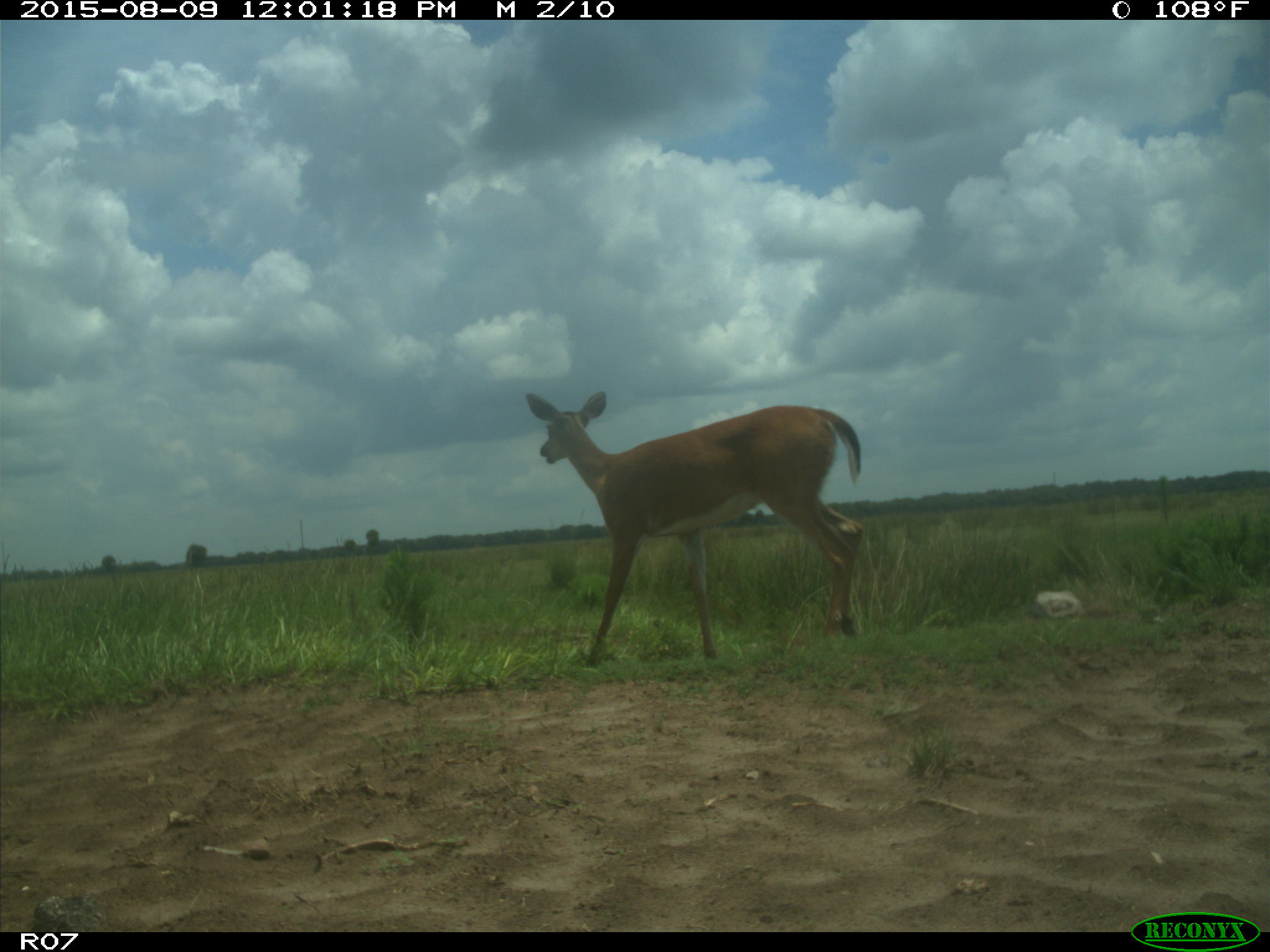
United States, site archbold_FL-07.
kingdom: Animalia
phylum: Chordata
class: Mammalia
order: Artiodactyla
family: Cervidae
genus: Odocoileus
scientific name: Odocoileus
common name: deer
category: unidentified deer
Unidentified deer (deer) (Odocoileus).